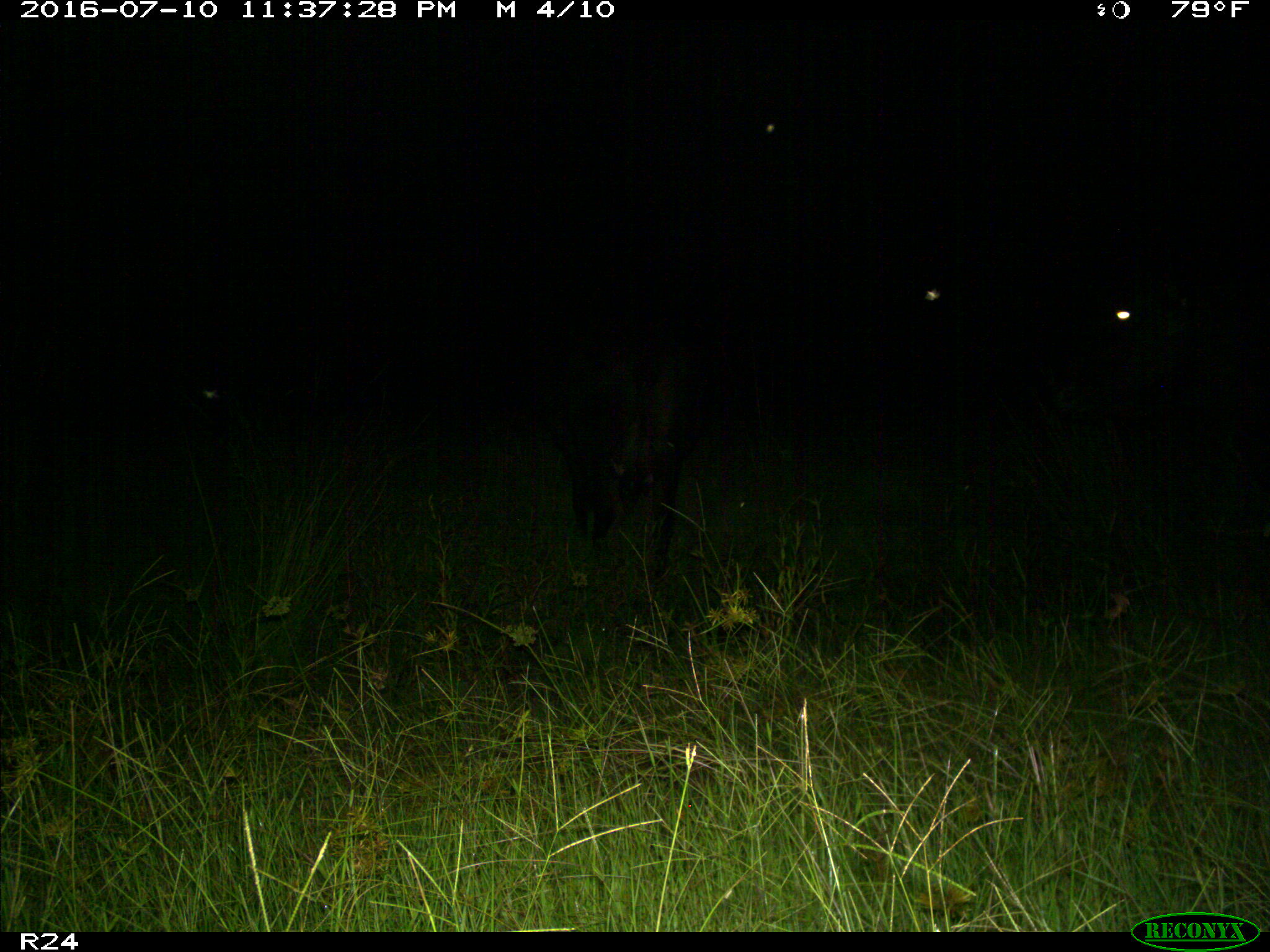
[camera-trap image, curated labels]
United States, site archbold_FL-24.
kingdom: Animalia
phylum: Chordata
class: Mammalia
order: Artiodactyla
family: Bovidae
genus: Bos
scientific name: Bos taurus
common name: domestic cow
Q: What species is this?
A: Bos taurus (domestic cow).